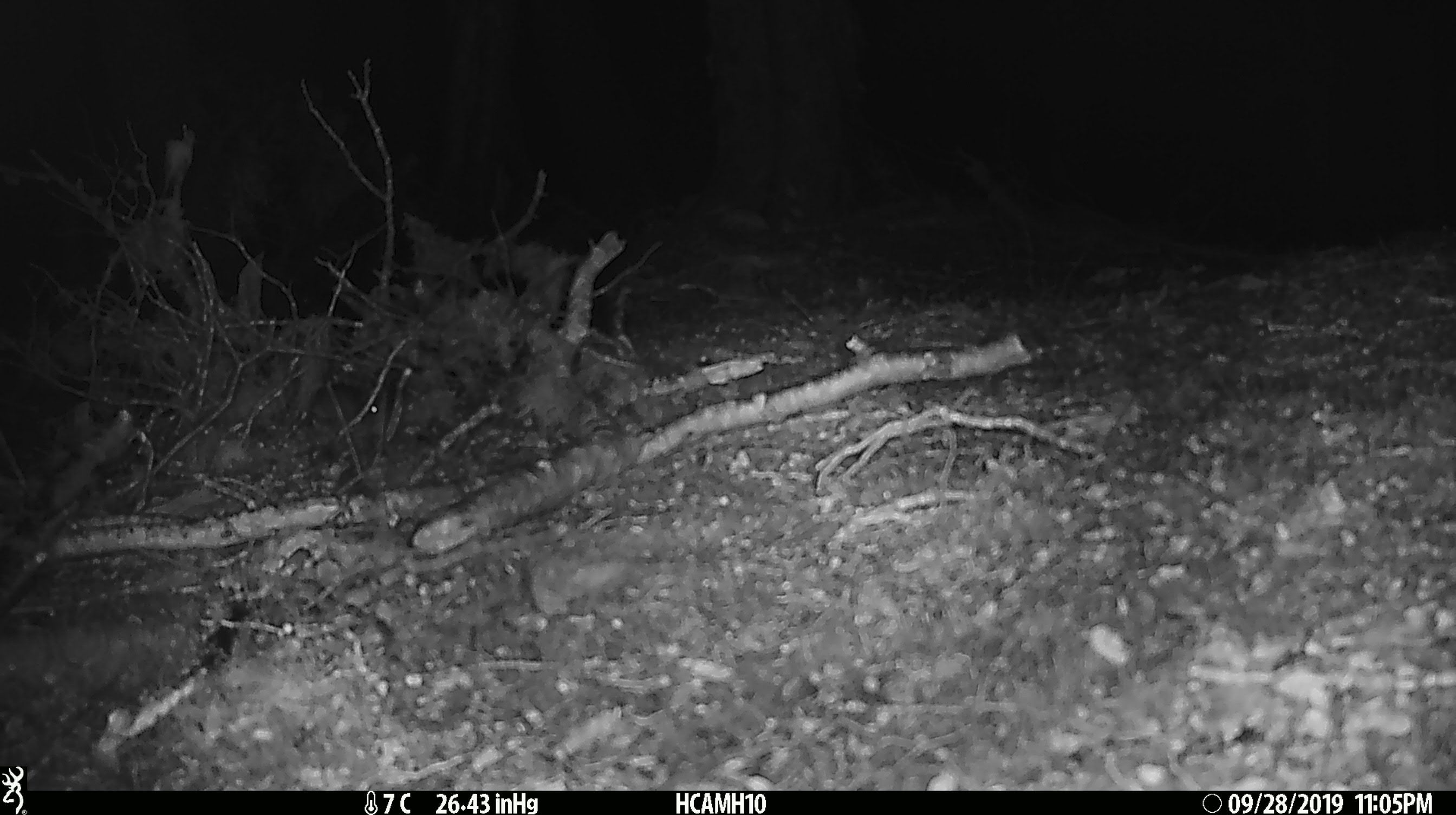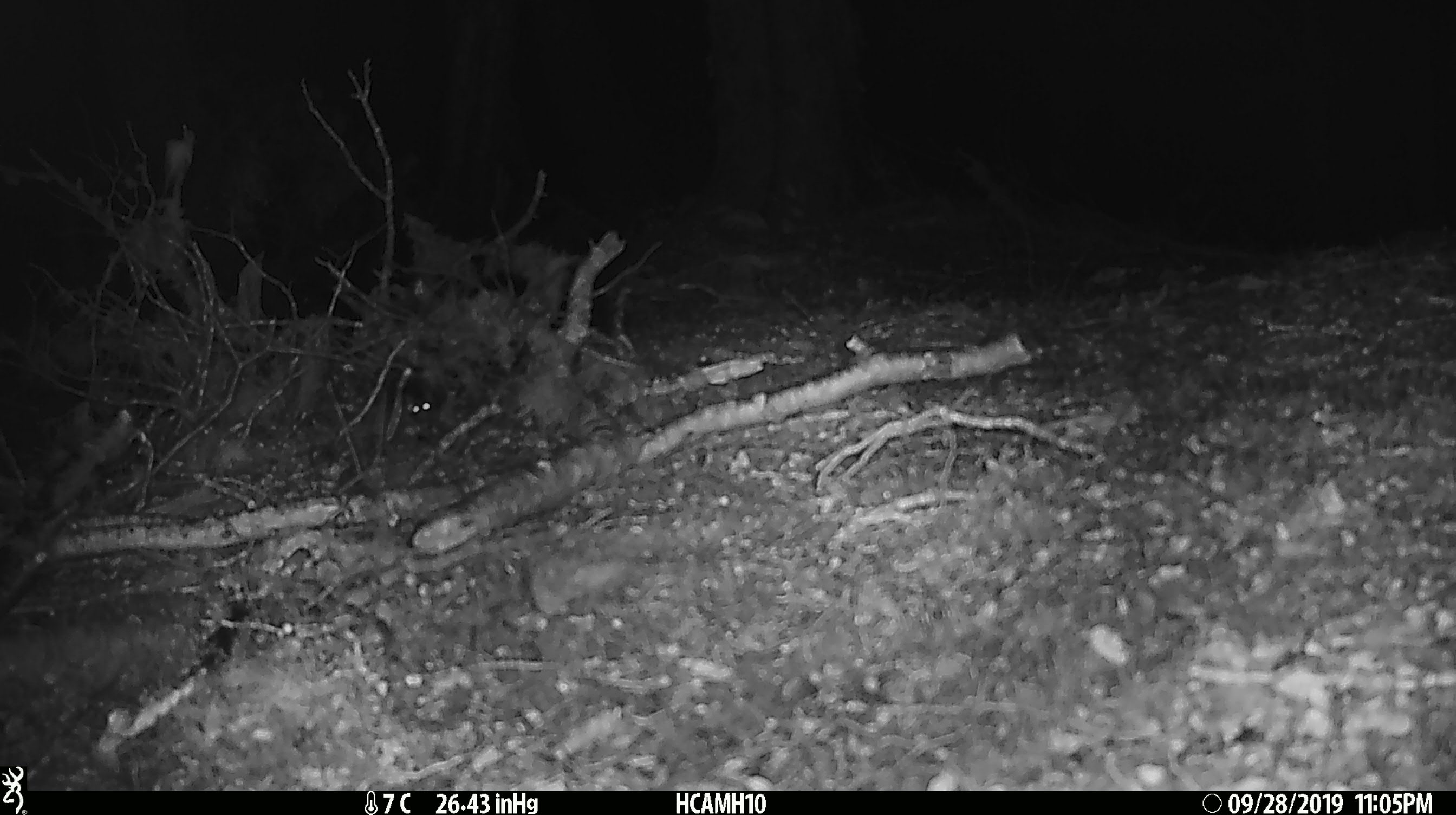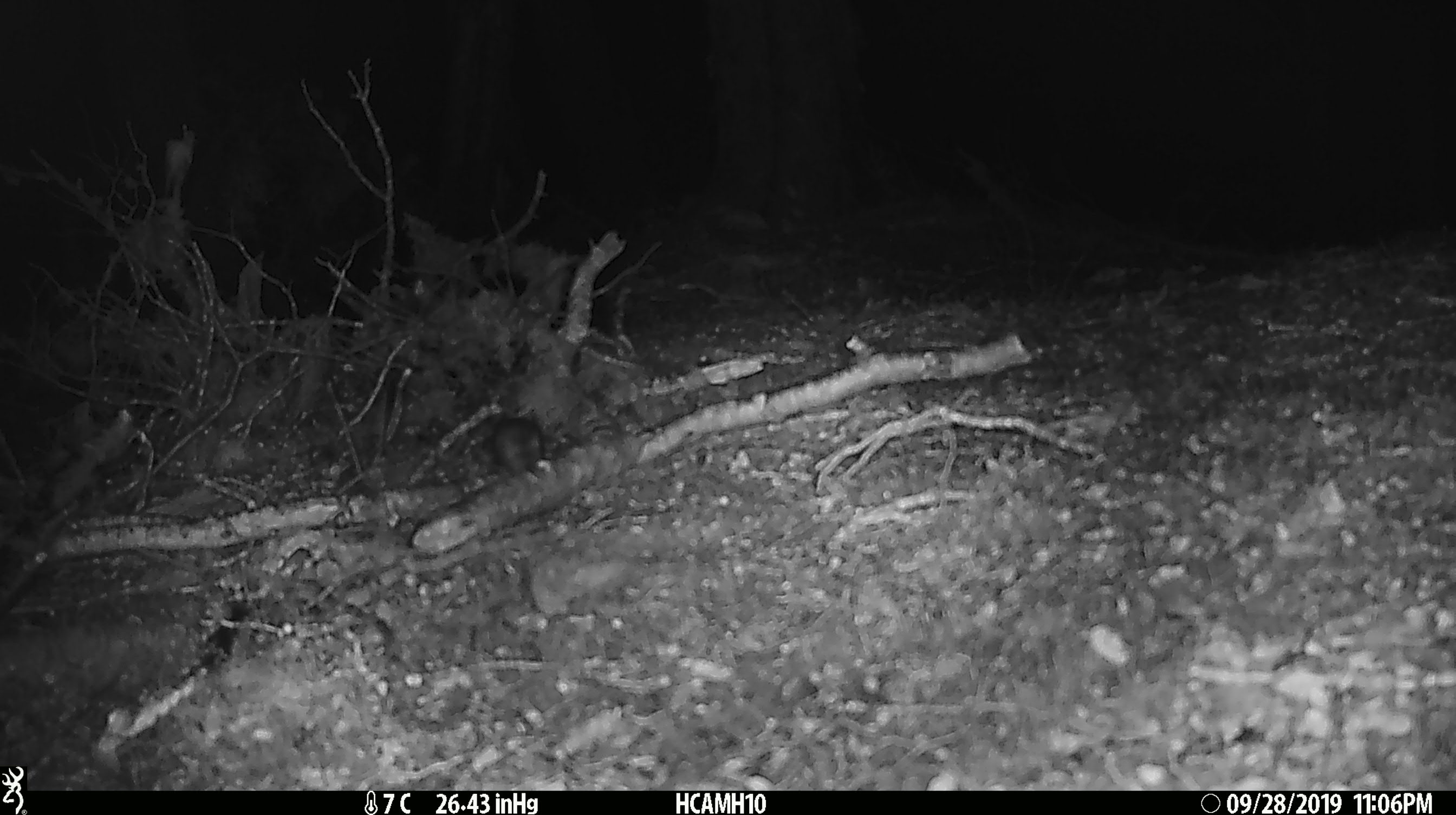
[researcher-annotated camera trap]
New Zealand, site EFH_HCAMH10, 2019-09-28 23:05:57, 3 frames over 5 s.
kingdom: Animalia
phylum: Chordata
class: Mammalia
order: Rodentia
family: Muridae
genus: Mus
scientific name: Mus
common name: mouse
Mouse (Mus).